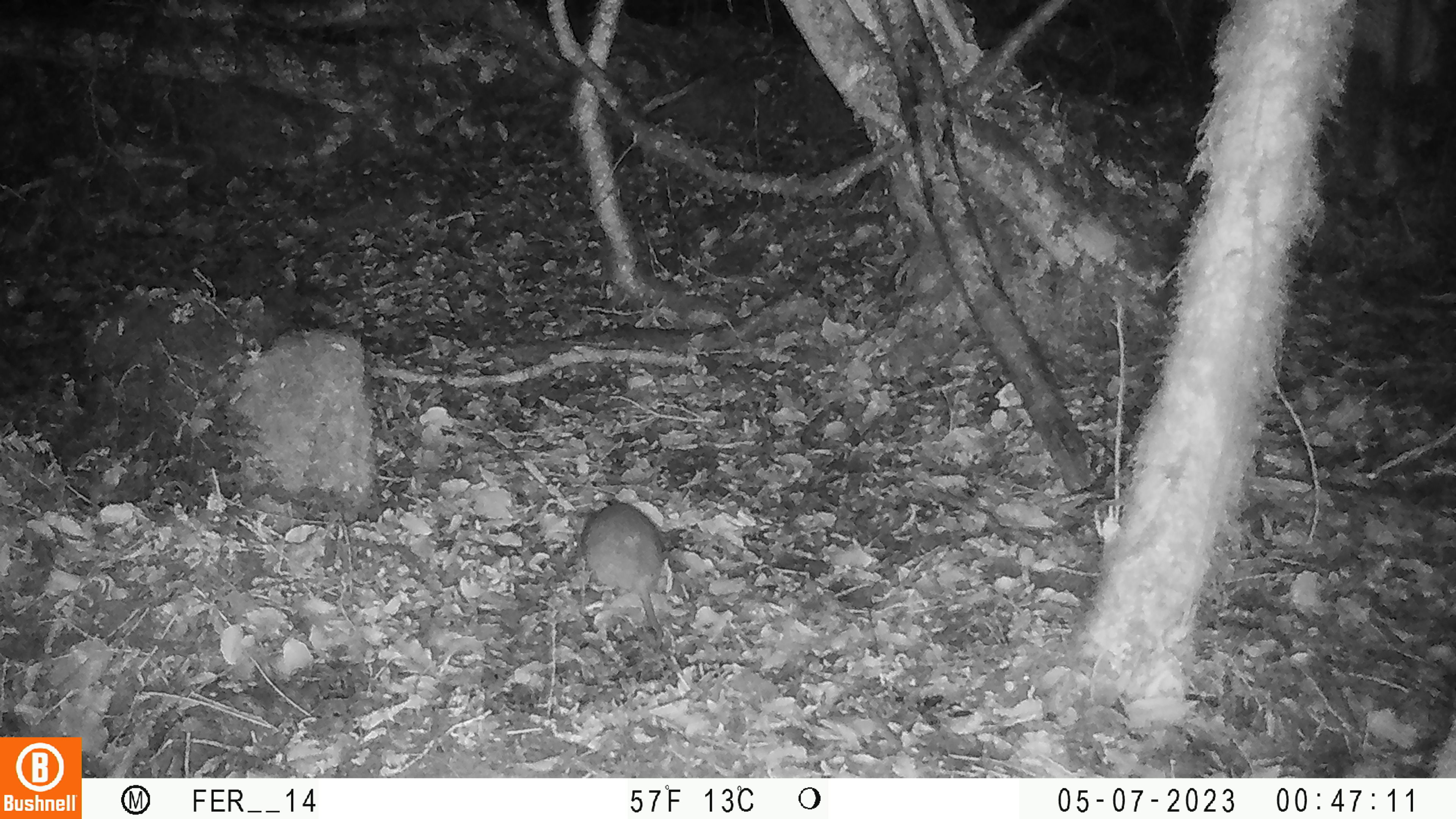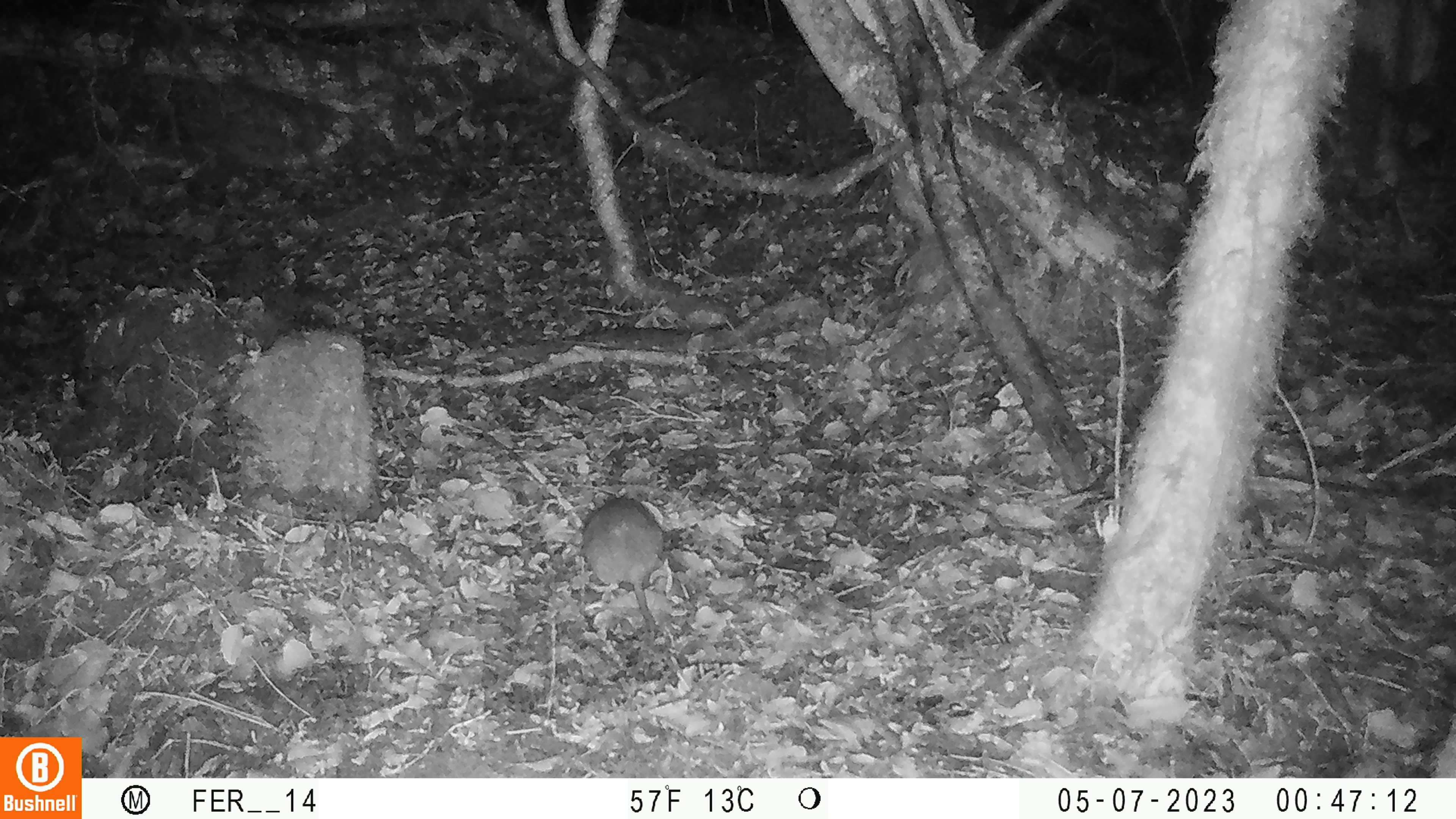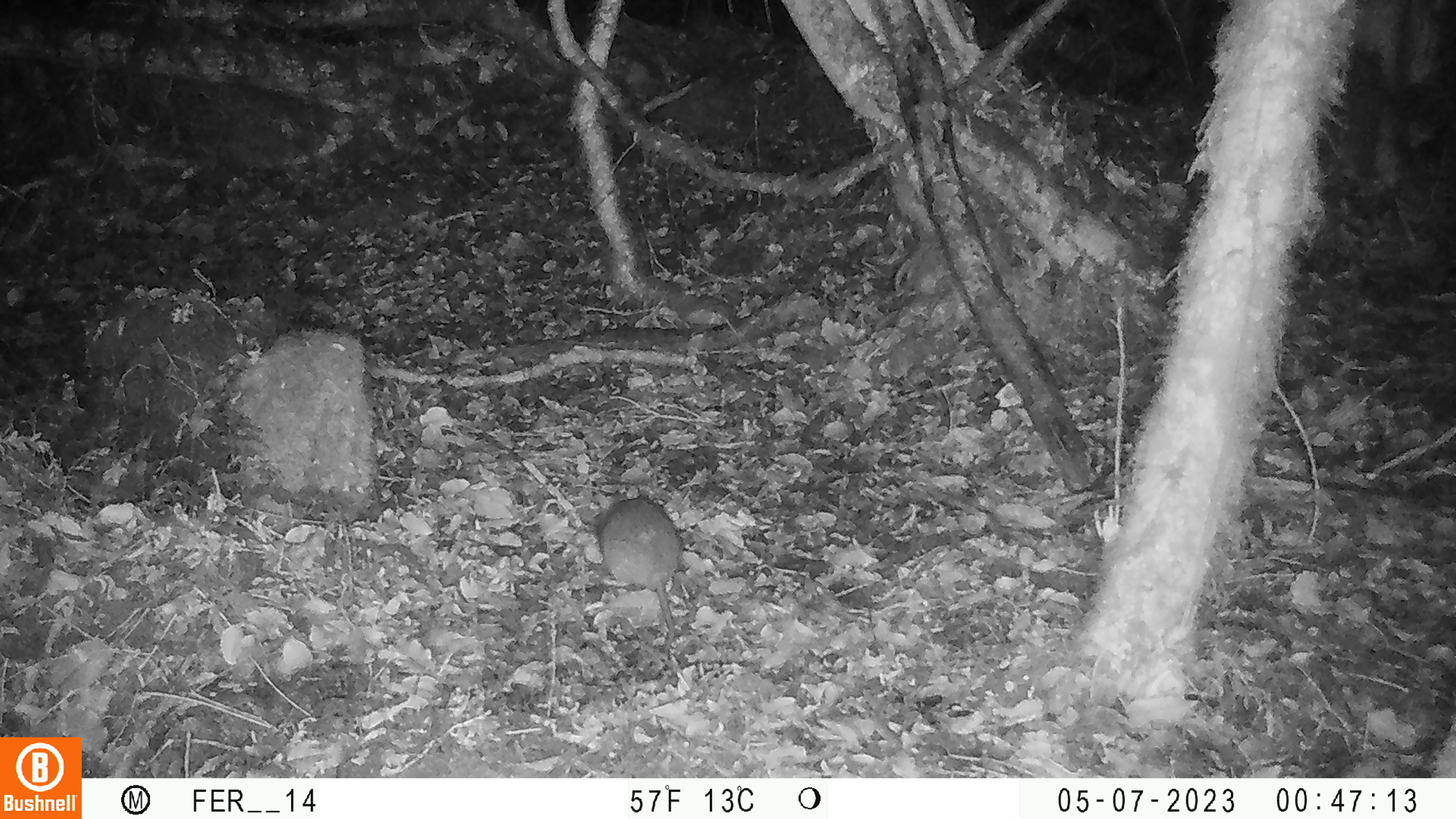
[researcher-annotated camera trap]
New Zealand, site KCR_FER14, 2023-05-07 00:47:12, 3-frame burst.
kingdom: Animalia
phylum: Chordata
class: Mammalia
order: Rodentia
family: Muridae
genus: Rattus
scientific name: Rattus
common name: rat